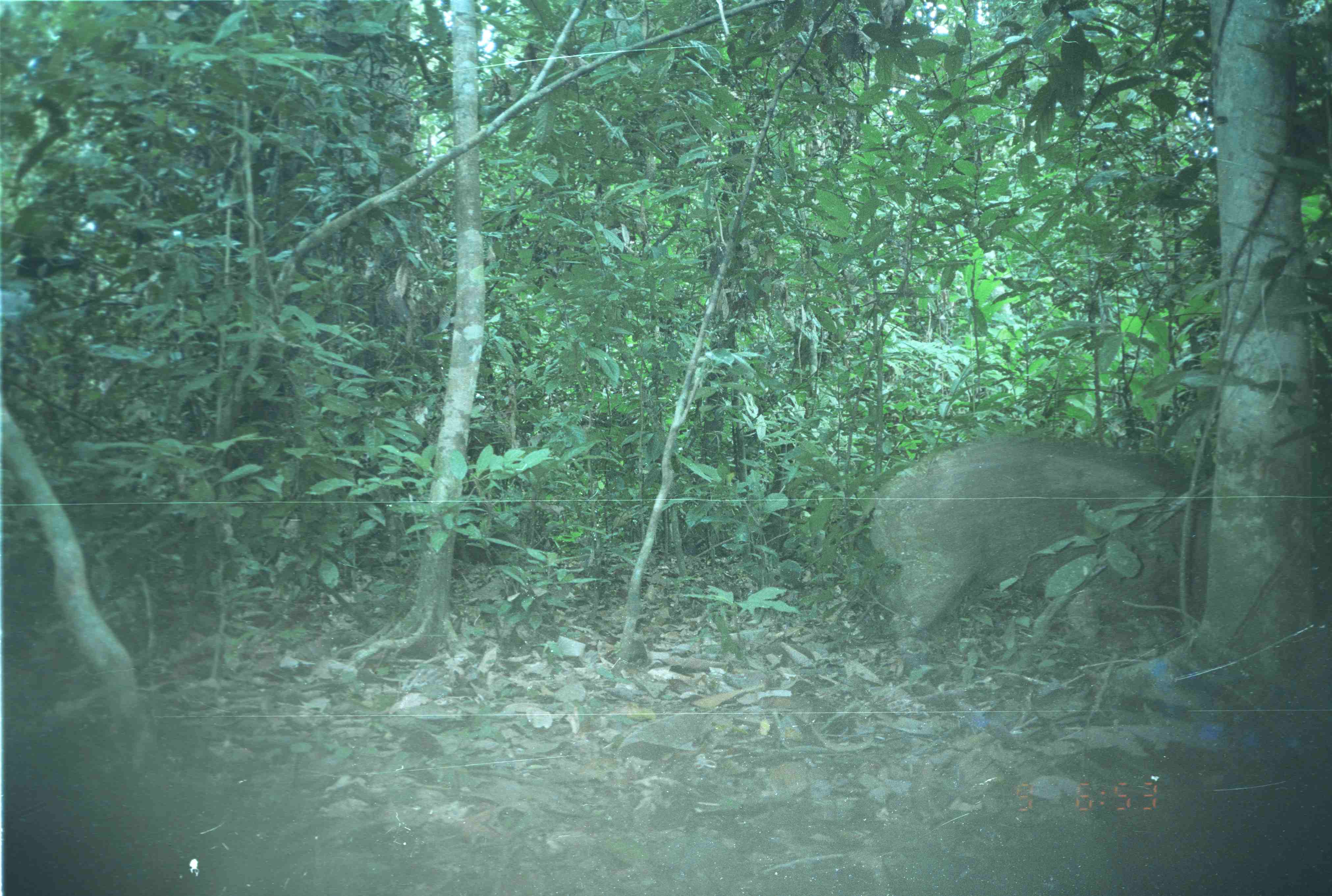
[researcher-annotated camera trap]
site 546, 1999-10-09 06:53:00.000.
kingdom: Animalia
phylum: Chordata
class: Mammalia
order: Artiodactyla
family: Suidae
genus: Sus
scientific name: Sus scrofa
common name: wild boar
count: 1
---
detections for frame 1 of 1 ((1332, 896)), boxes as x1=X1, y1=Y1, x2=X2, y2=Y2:
sus scrofa: x1=845, y1=427, x2=1210, y2=654